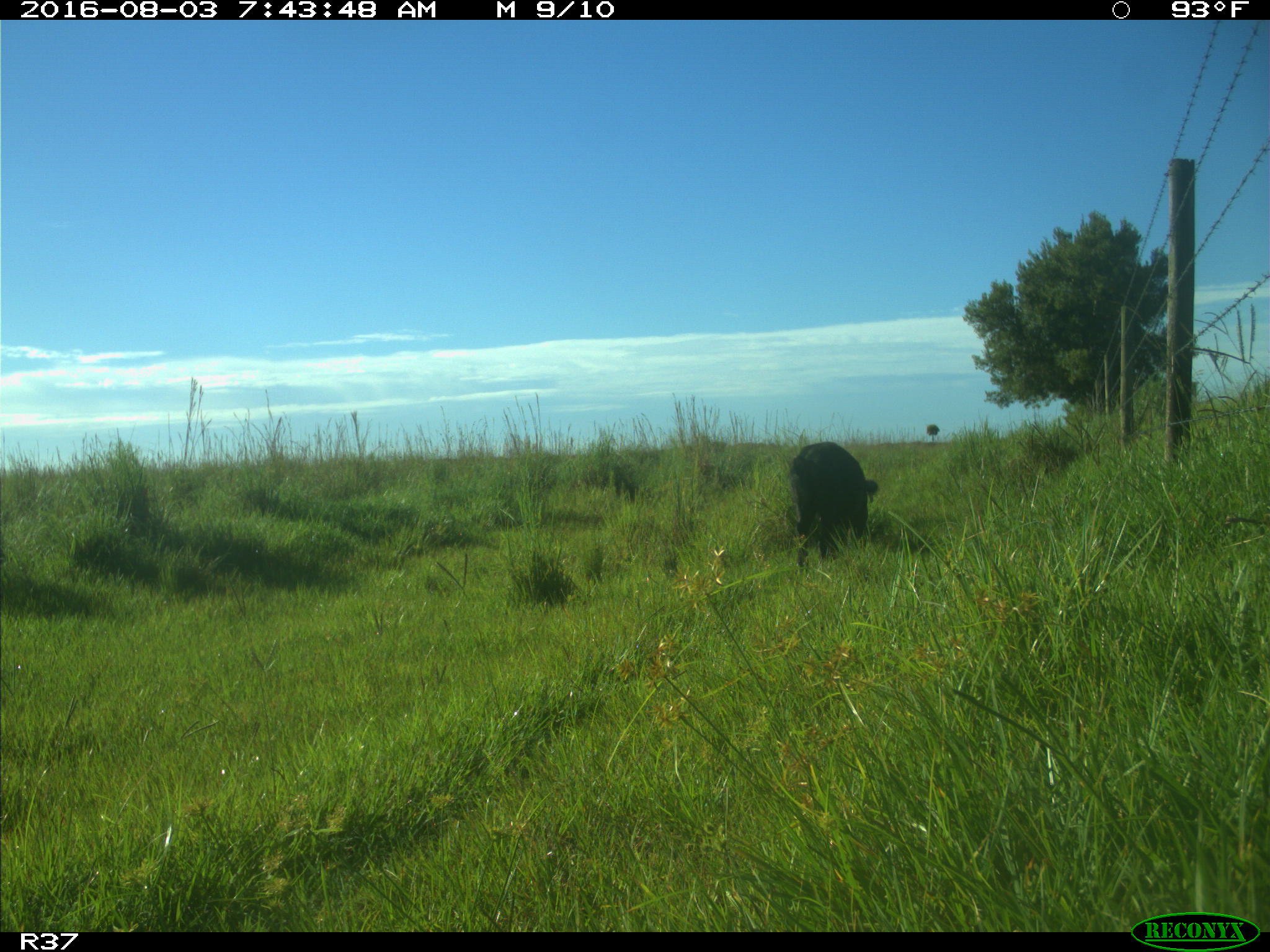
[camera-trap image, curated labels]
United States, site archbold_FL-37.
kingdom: Animalia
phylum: Chordata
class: Mammalia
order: Artiodactyla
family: Suidae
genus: Sus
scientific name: Sus scrofa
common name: wild boar